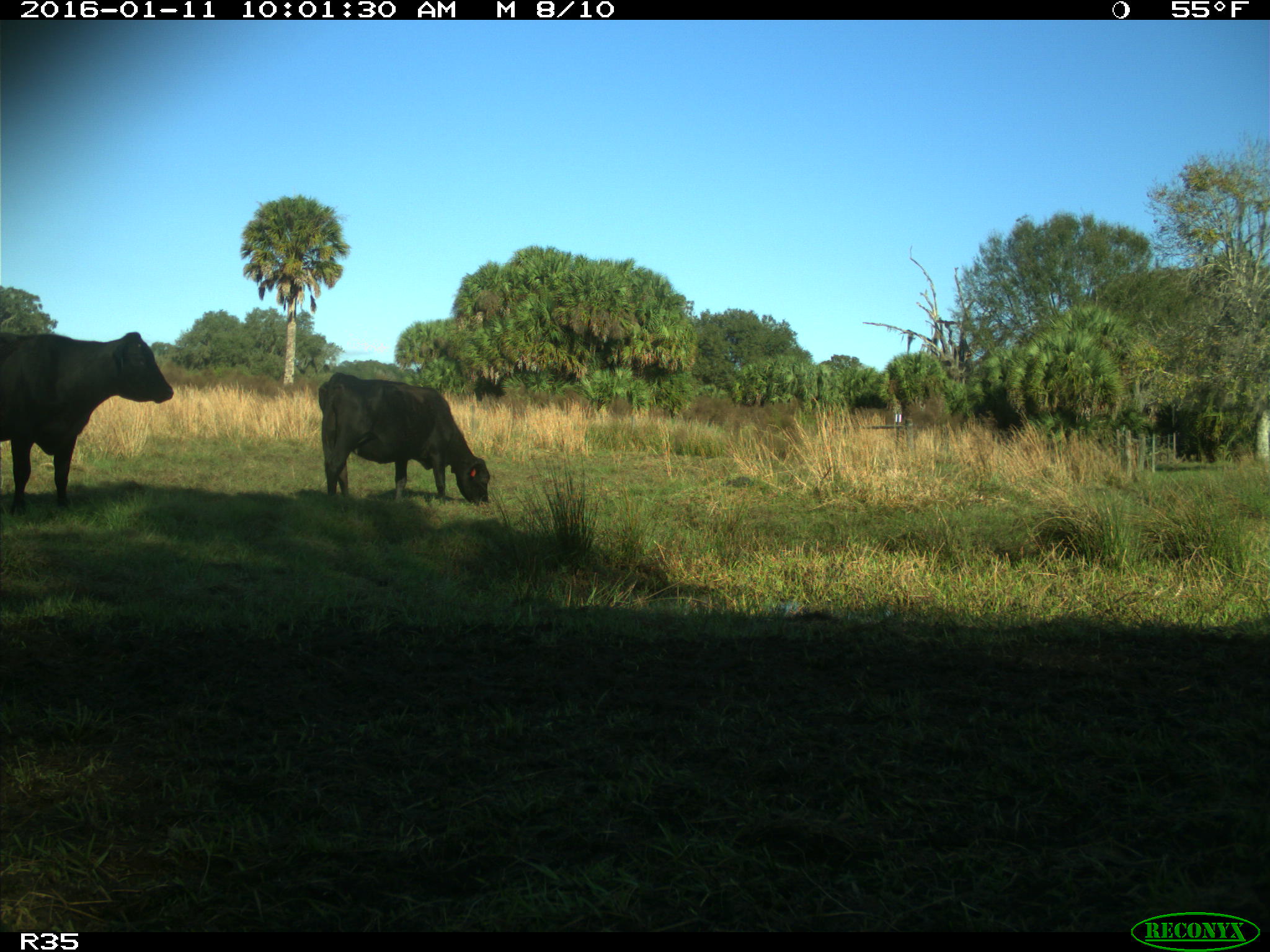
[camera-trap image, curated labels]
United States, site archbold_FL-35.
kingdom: Animalia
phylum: Chordata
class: Mammalia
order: Artiodactyla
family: Bovidae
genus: Bos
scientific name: Bos taurus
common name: domestic cow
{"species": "Bos taurus (domestic cow)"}